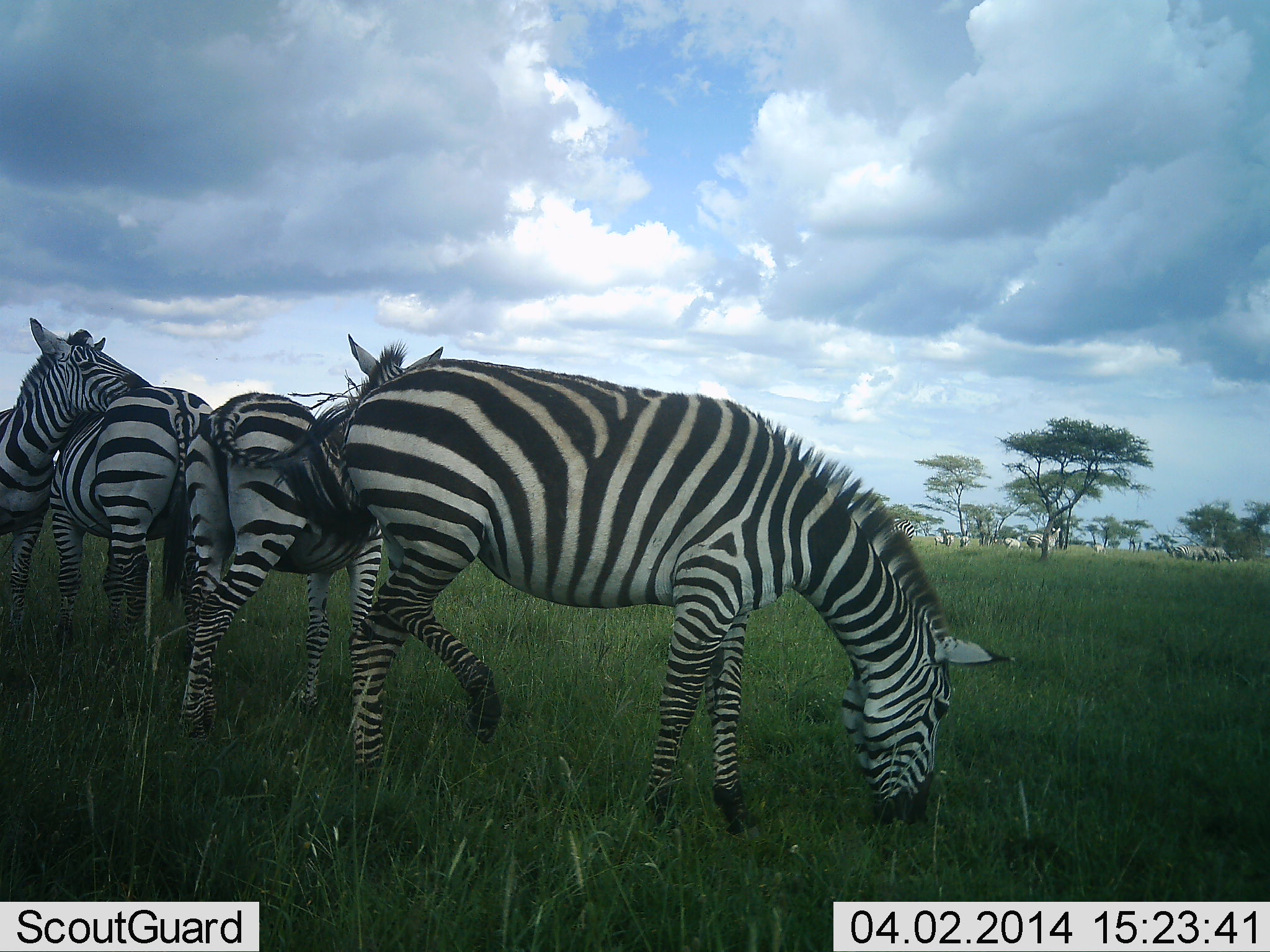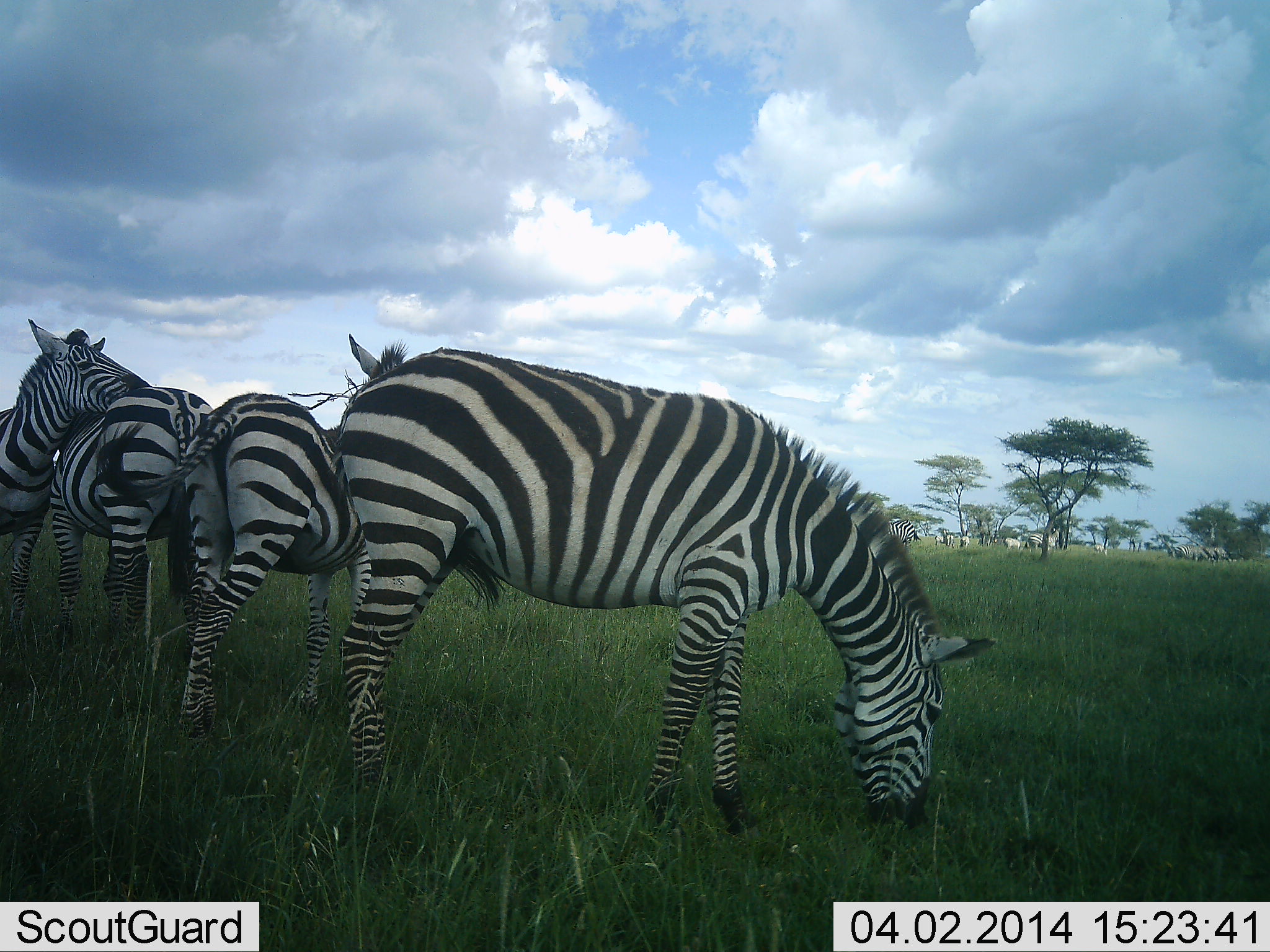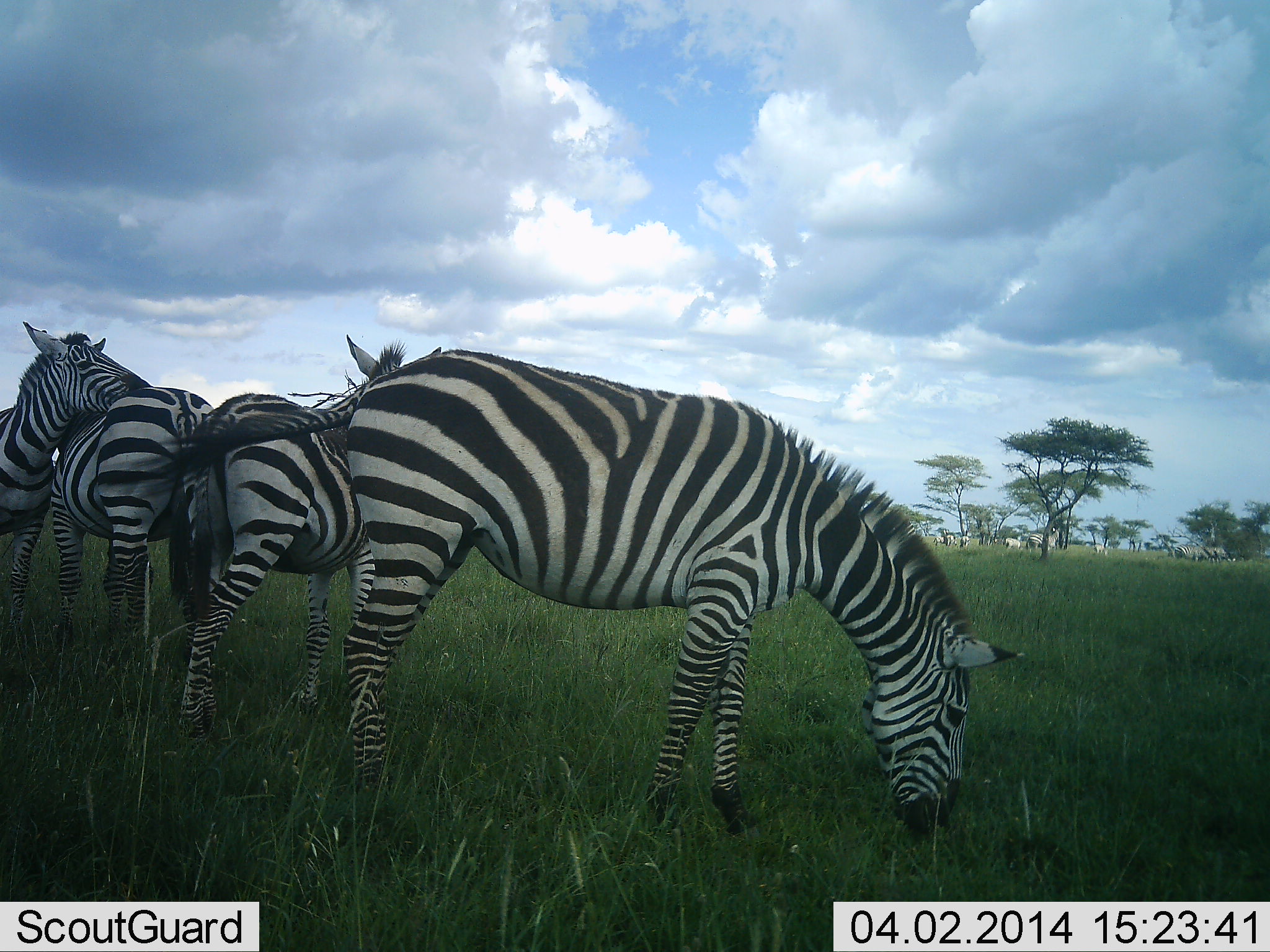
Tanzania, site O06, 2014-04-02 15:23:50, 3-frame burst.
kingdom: Animalia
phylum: Chordata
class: Mammalia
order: Perissodactyla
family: Equidae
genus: Equus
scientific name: Equus quagga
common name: plains zebra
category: zebra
Zebra (plains zebra) (Equus quagga), count 4. Behavior (volunteer vote fractions): standing 70%, resting 0%, moving 0%, interacting 40%. Young present (vote fraction): 0%. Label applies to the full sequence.